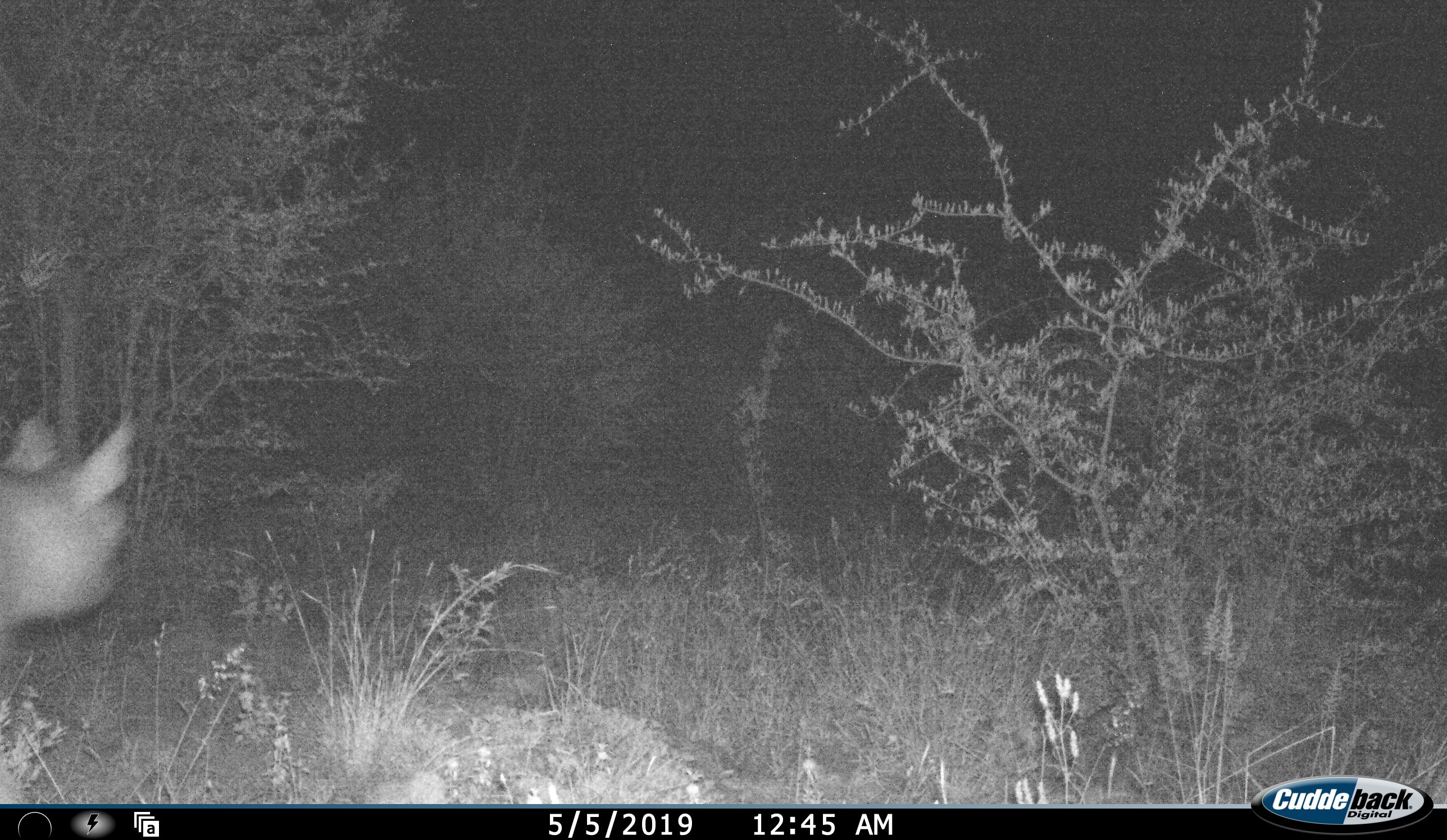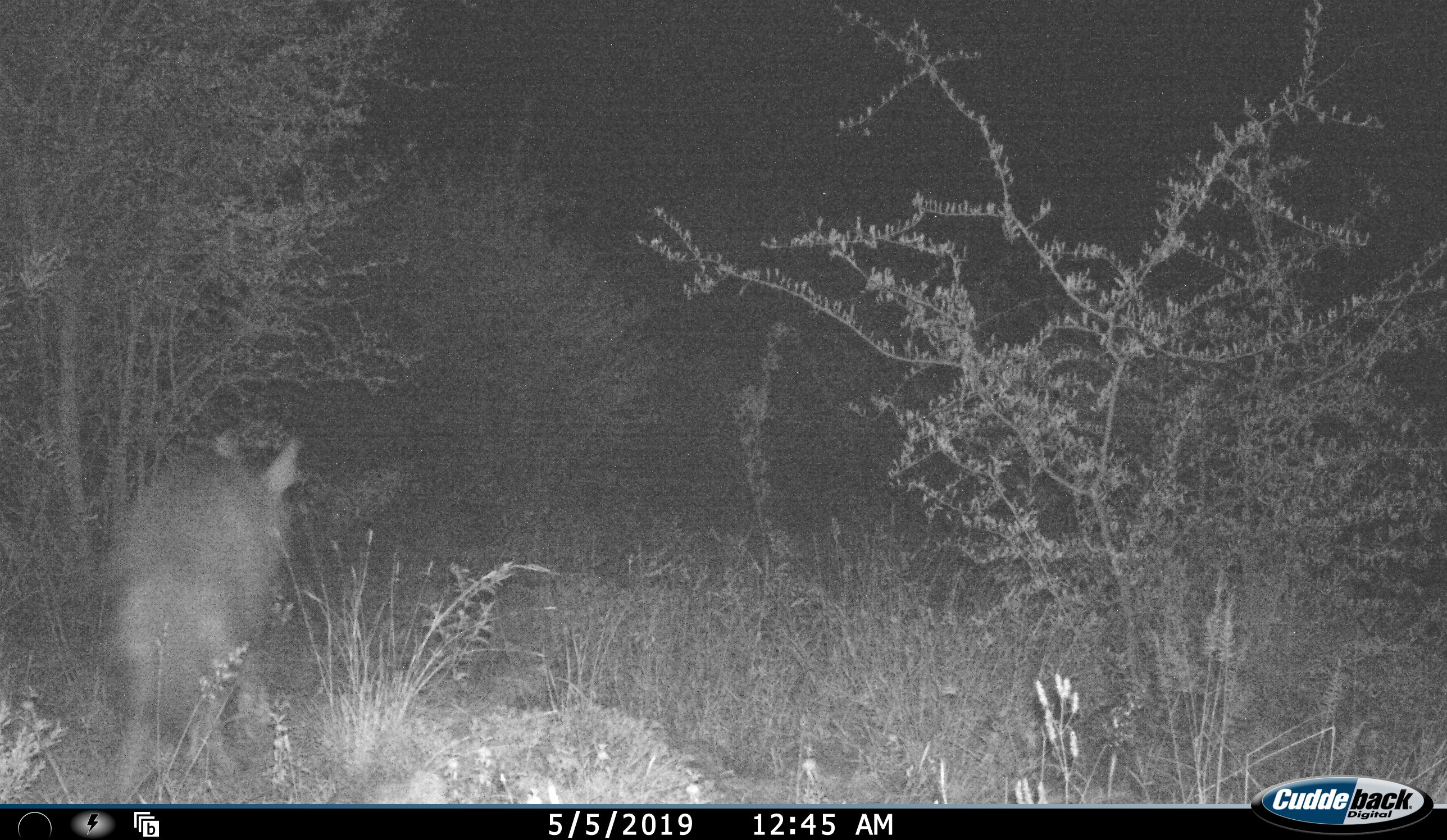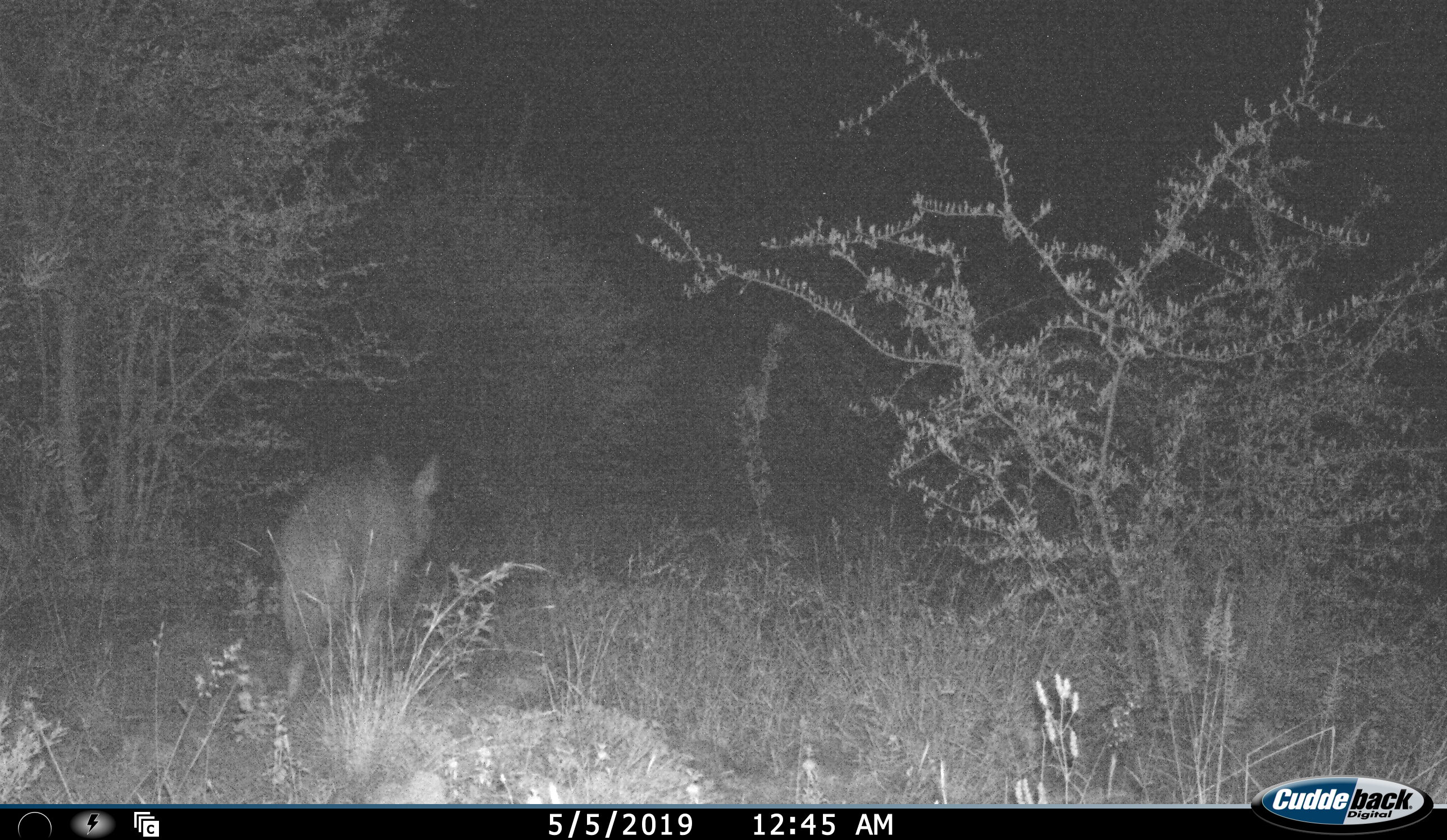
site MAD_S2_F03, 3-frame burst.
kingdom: Animalia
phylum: Chordata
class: Mammalia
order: Carnivora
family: Hyaenidae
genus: Parahyaena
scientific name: Parahyaena brunnea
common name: brown hyena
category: hyenabrown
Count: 1.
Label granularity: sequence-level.